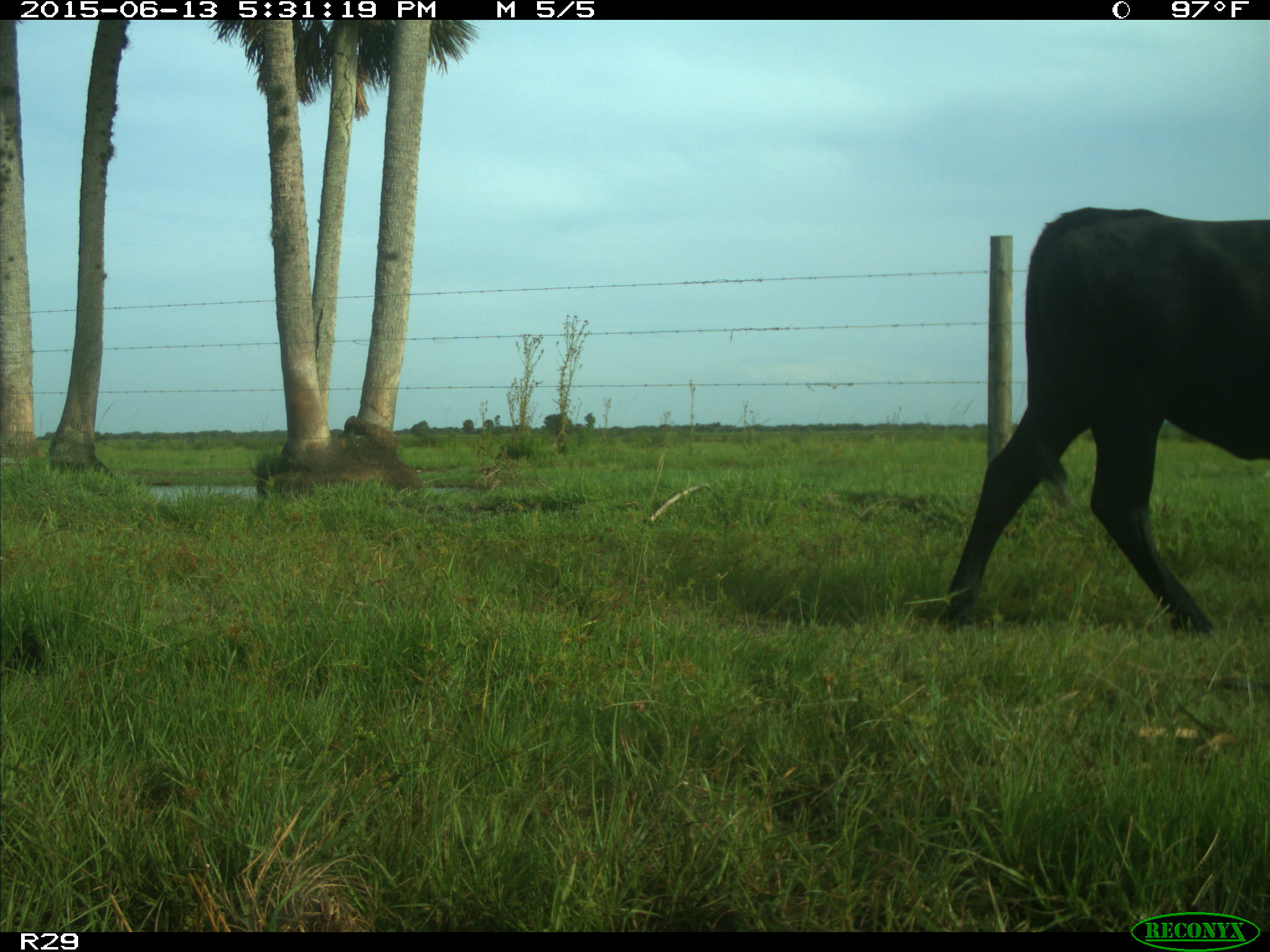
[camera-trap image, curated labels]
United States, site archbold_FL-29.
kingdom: Animalia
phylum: Chordata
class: Mammalia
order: Artiodactyla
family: Bovidae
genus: Bos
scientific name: Bos taurus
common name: domestic cow